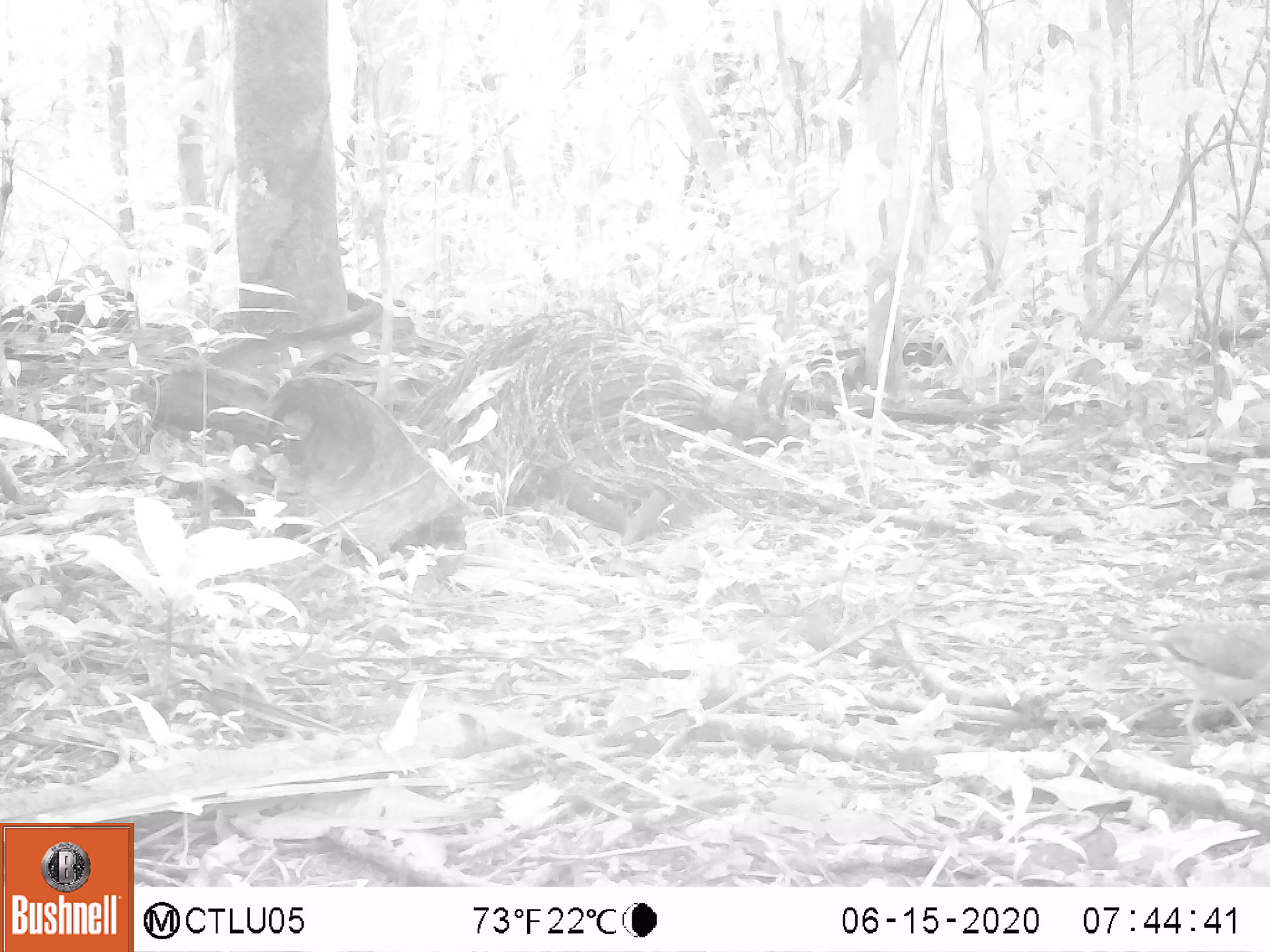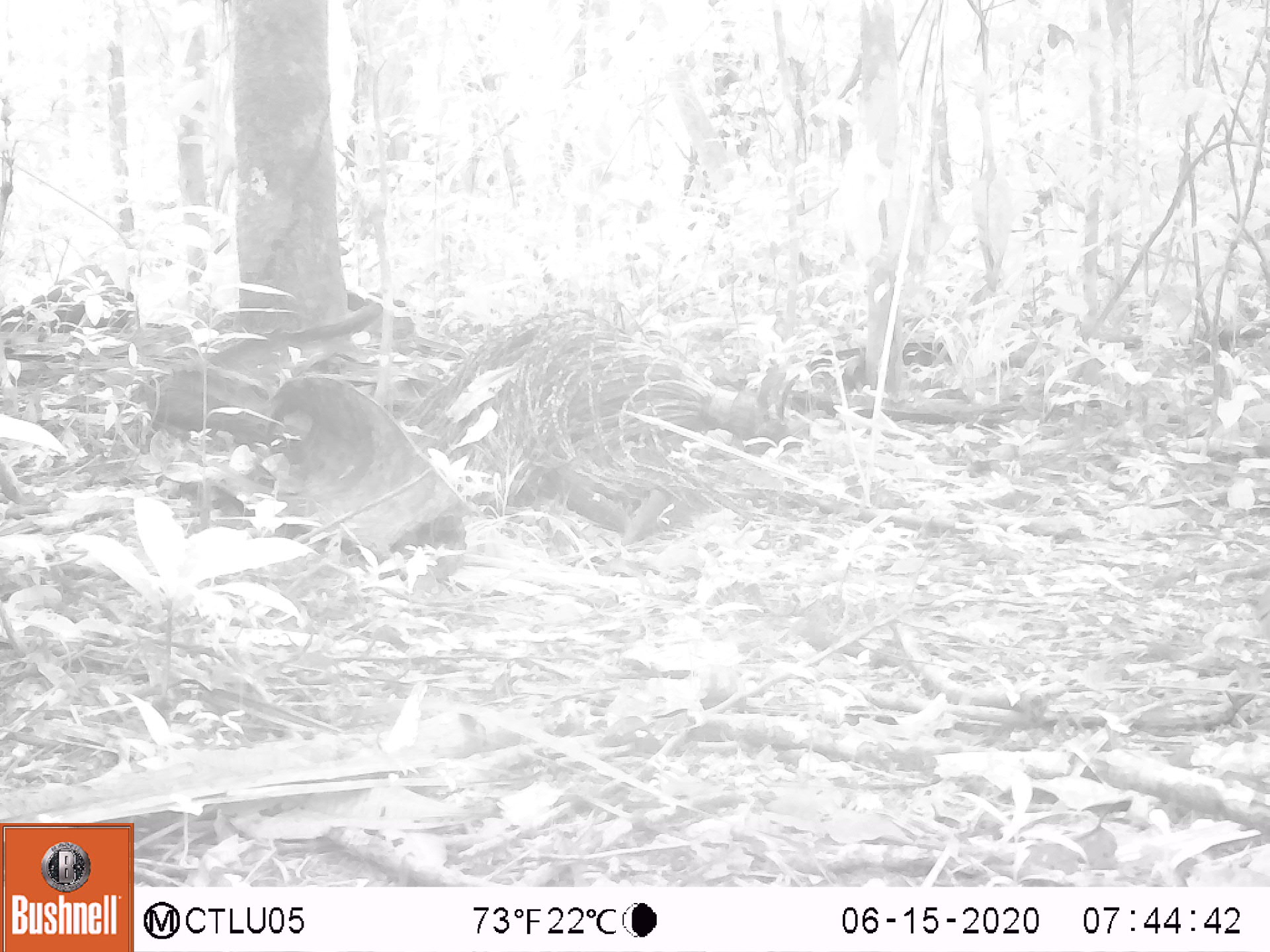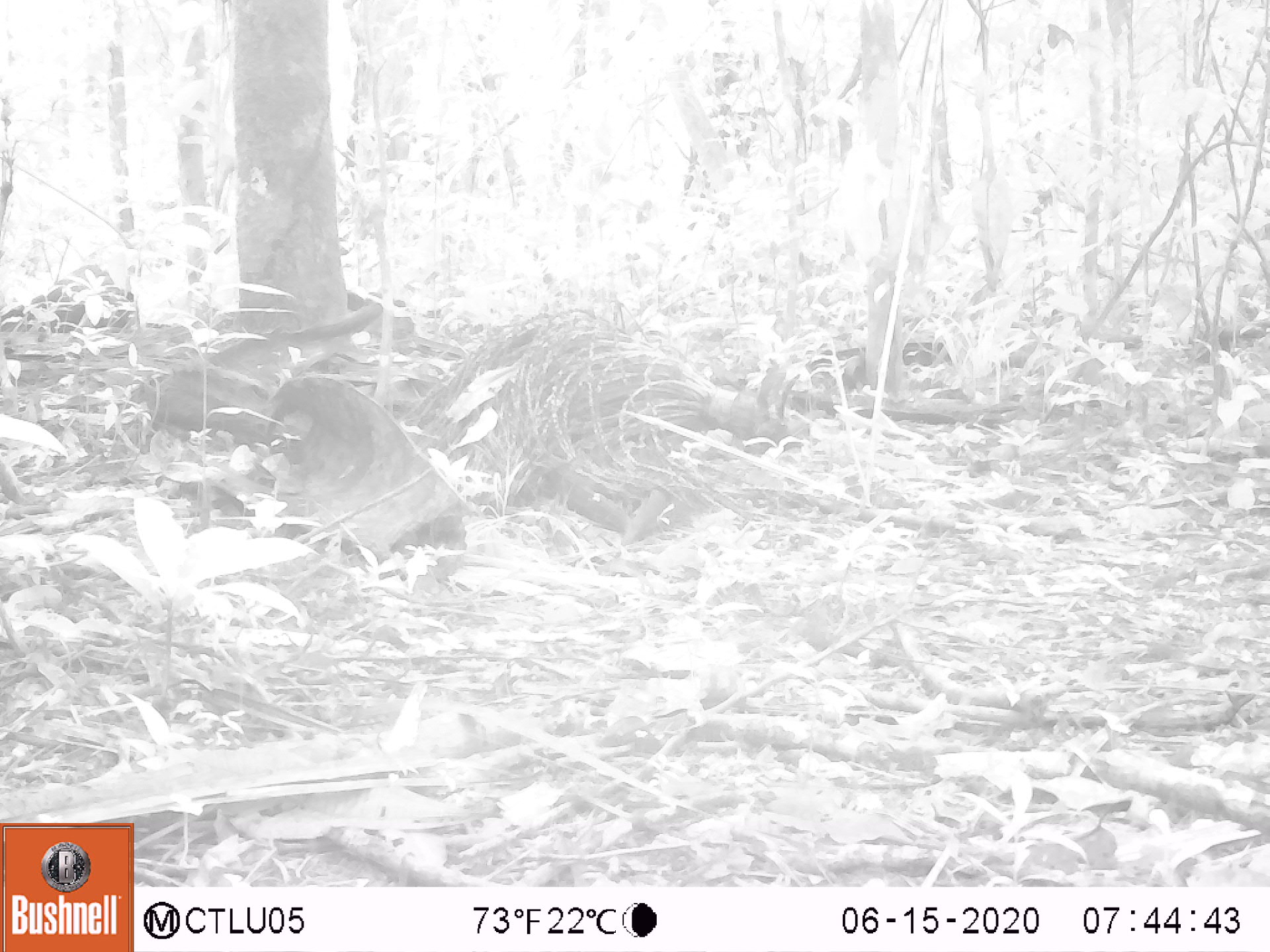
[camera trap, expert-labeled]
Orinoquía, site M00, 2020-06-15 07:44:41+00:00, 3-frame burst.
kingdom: Animalia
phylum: Chordata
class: Aves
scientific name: Aves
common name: bird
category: unknown bird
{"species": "unknown bird (bird) (Aves)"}